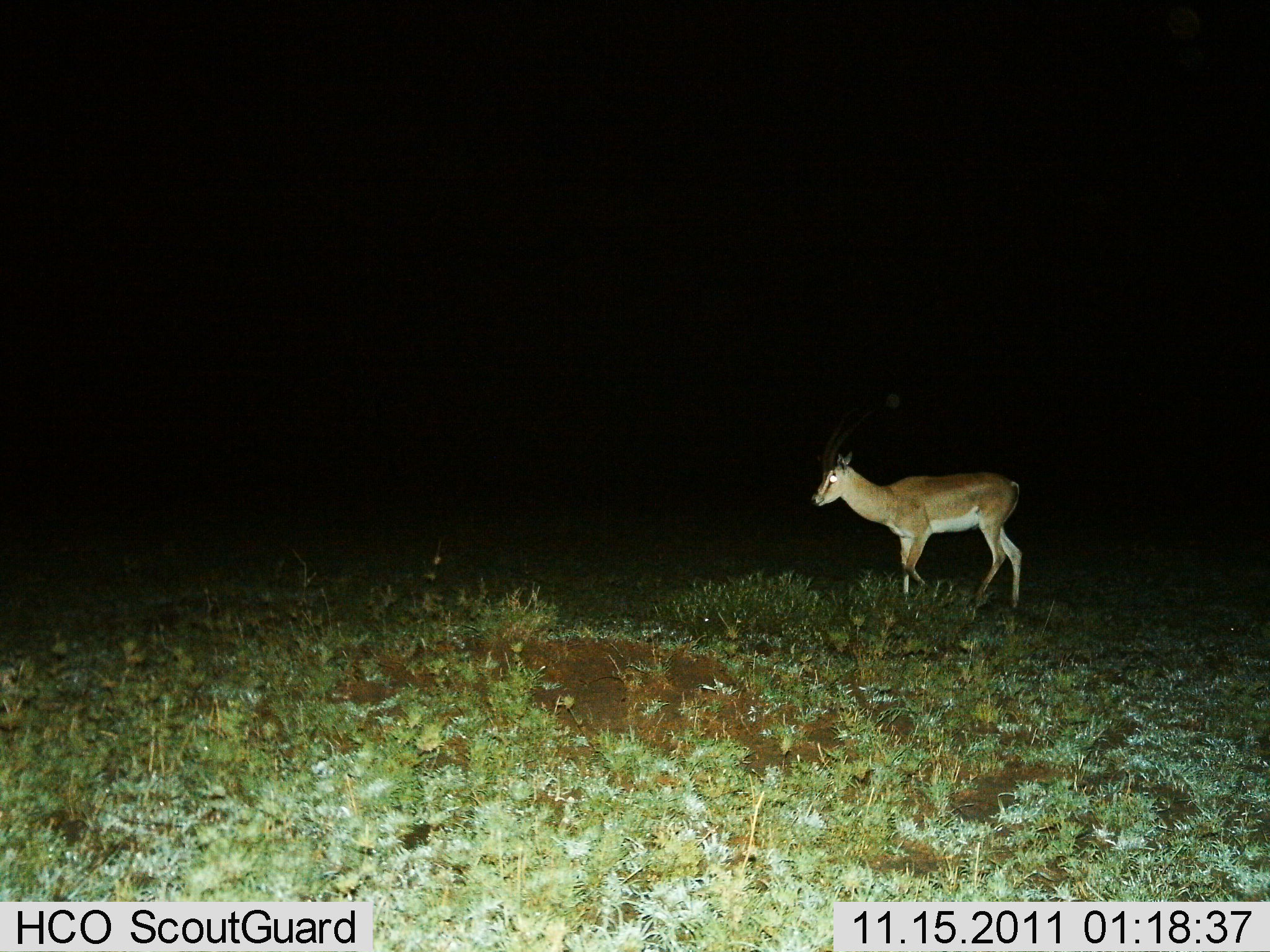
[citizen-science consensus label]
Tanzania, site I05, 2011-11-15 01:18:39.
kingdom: Animalia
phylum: Chordata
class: Mammalia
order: Artiodactyla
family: Bovidae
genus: Nanger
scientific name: Nanger granti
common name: grant's gazelle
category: gazellegrants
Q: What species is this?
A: Gazellegrants (grant's gazelle) (Nanger granti).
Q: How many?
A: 1.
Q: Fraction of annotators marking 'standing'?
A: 38%.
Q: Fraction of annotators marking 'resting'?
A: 0%.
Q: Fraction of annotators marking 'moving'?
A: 62%.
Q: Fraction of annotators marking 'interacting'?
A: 0%.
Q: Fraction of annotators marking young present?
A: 0%.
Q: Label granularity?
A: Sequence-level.